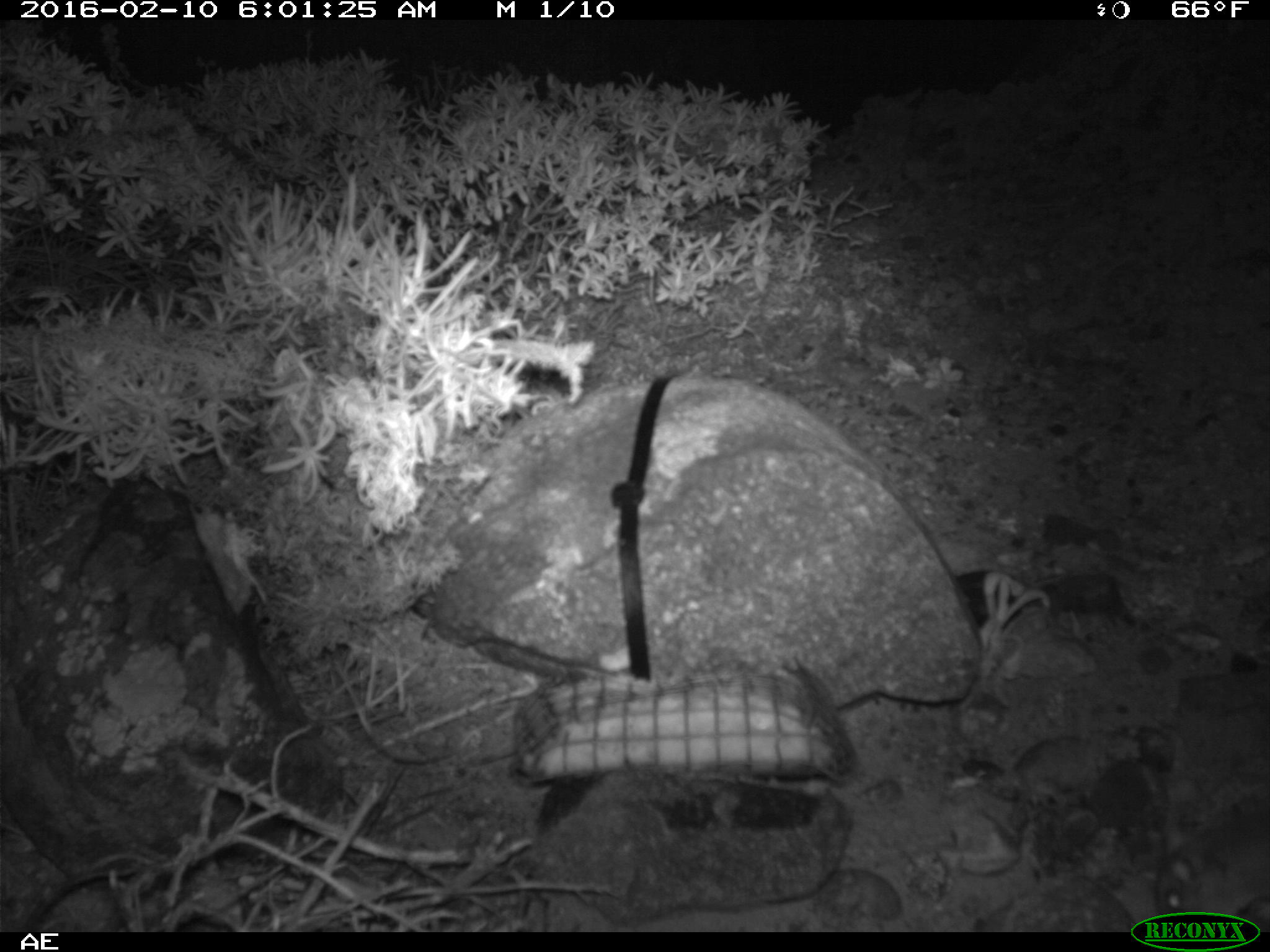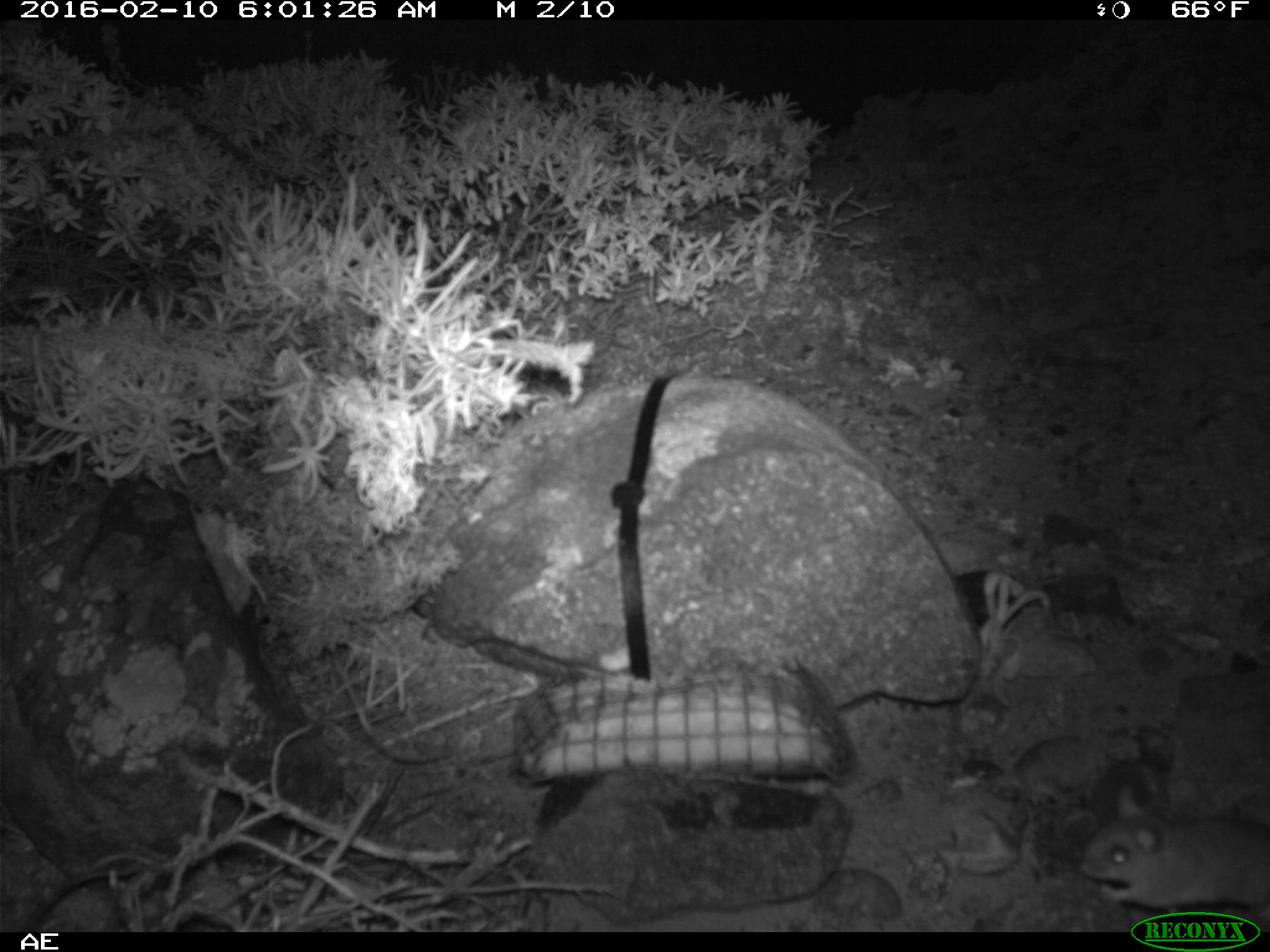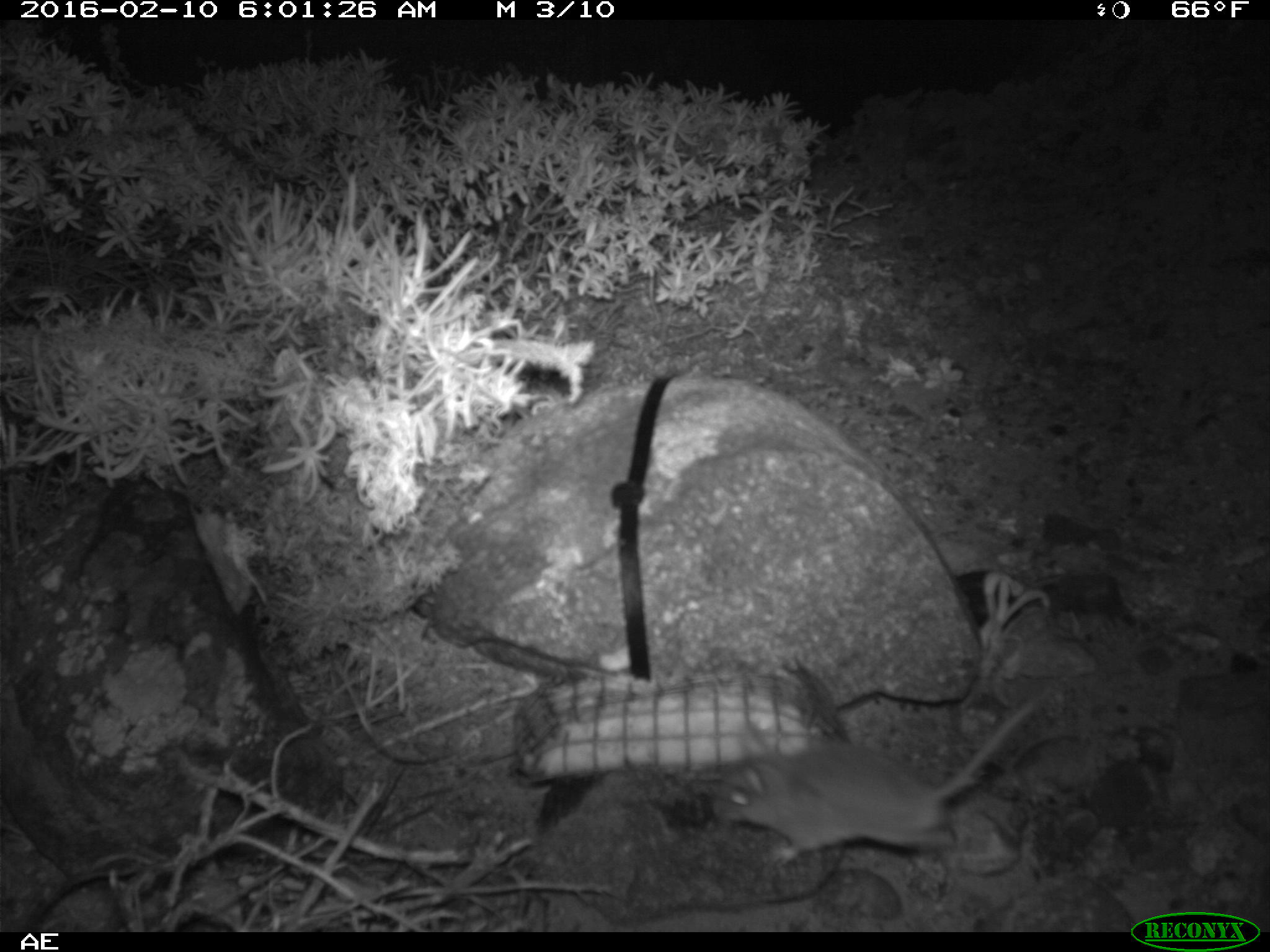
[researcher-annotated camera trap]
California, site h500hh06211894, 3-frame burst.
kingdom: Animalia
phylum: Chordata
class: Mammalia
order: Rodentia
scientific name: Rodentia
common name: rodent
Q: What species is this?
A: Rodent (Rodentia).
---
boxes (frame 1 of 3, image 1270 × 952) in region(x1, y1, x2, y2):
rodent: region(1155, 806, 1269, 918)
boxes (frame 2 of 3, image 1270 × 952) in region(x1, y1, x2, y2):
rodent: region(1078, 788, 1269, 922)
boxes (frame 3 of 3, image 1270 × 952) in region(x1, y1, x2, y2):
rodent: region(706, 702, 1034, 864)